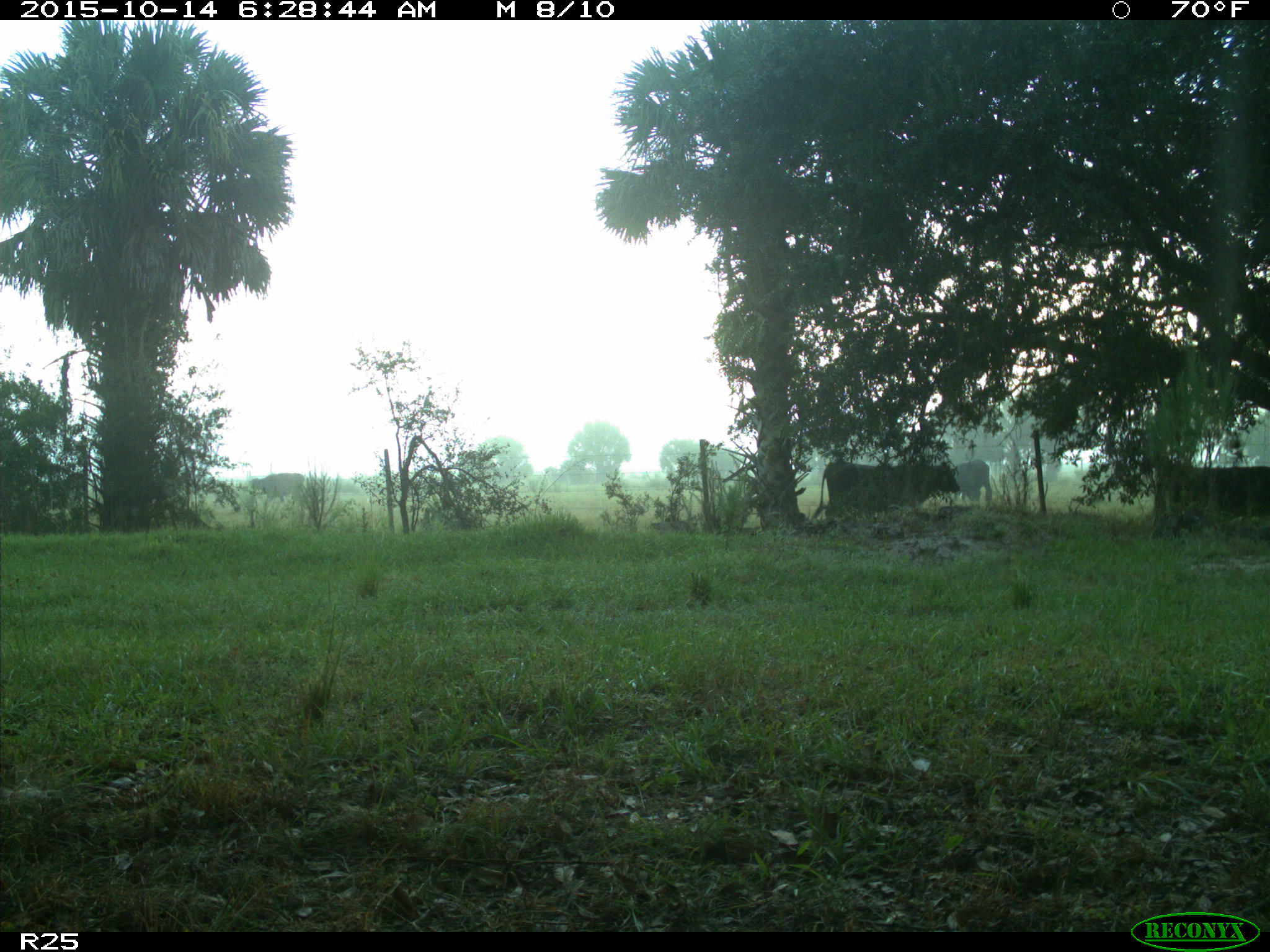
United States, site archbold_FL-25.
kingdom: Animalia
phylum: Chordata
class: Mammalia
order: Artiodactyla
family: Bovidae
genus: Bos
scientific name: Bos taurus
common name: domestic cow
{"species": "Bos taurus (domestic cow)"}